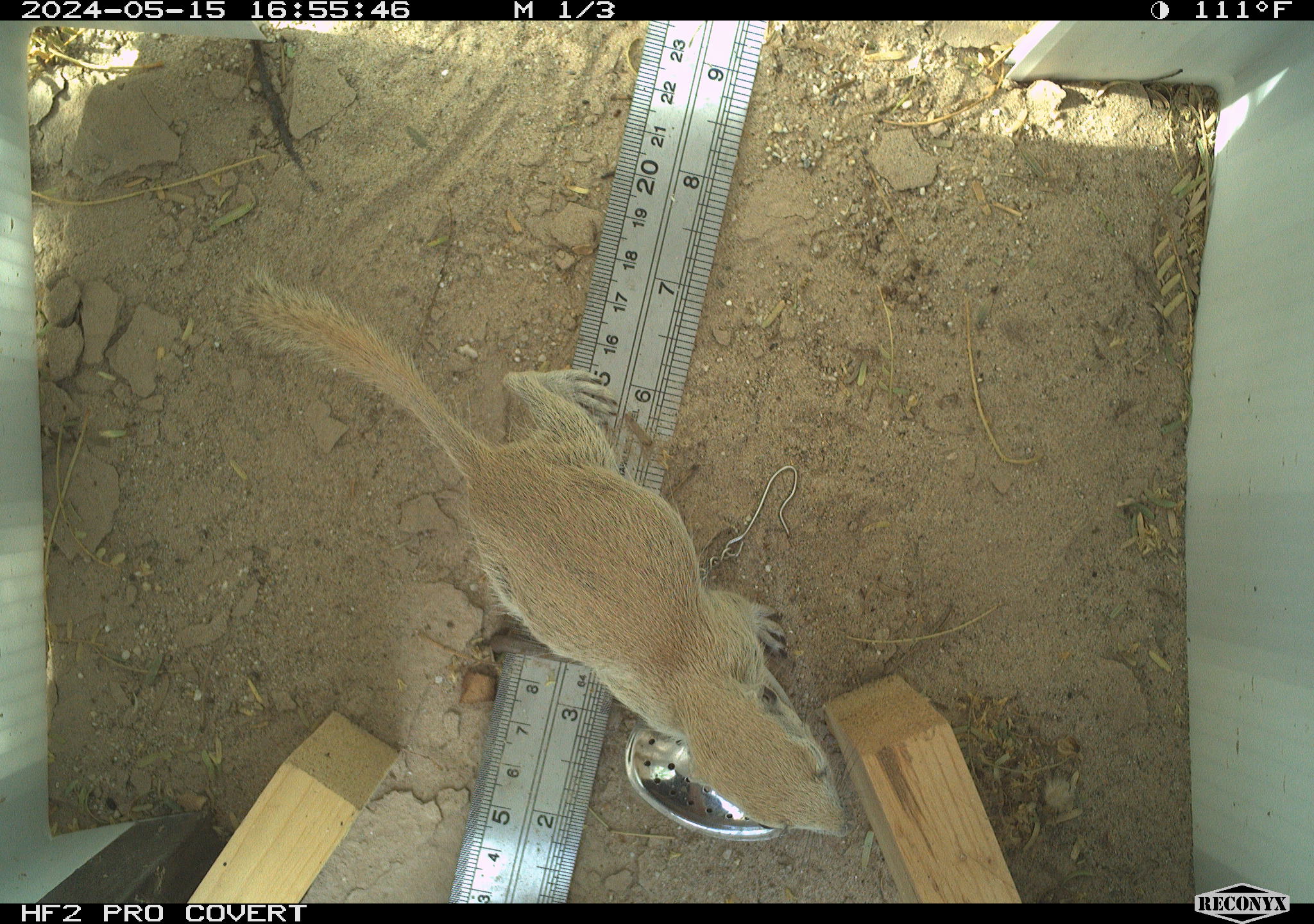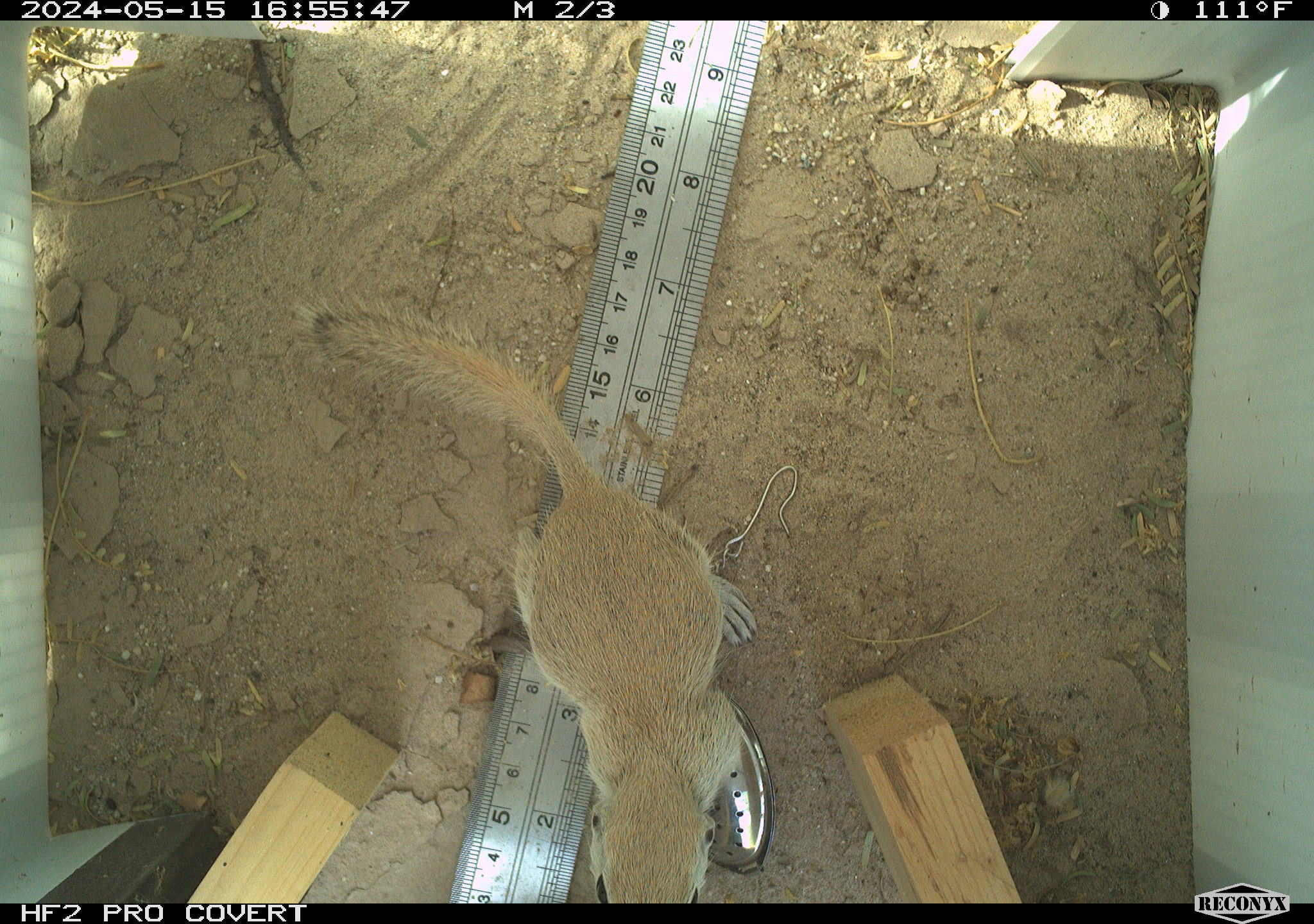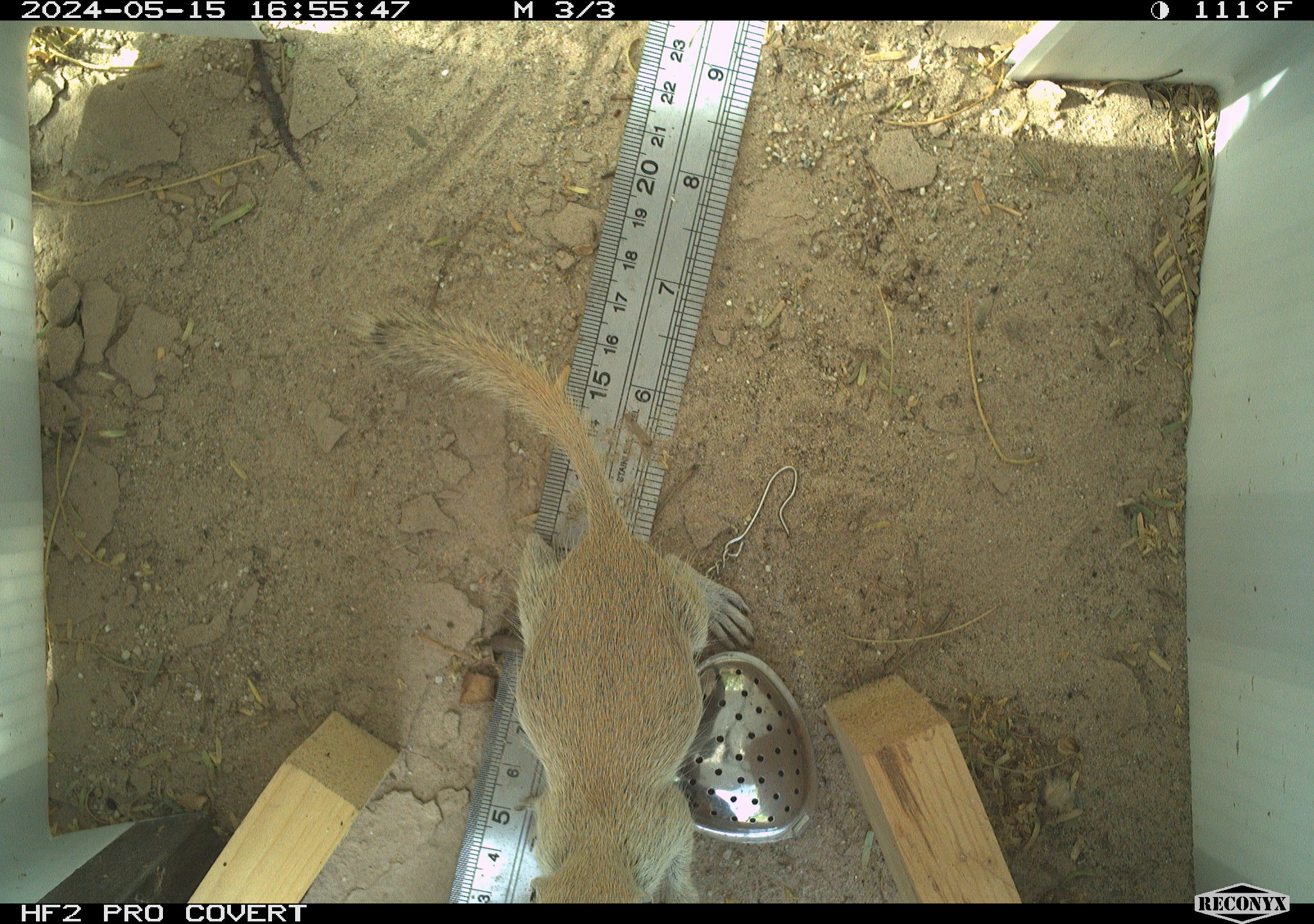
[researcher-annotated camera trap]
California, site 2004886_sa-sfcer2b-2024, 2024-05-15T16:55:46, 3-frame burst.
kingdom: Animalia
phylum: Chordata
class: Mammalia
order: Rodentia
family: Sciuridae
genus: Xerospermophilus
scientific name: Xerospermophilus tereticaudus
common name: round-tailed ground squirrel